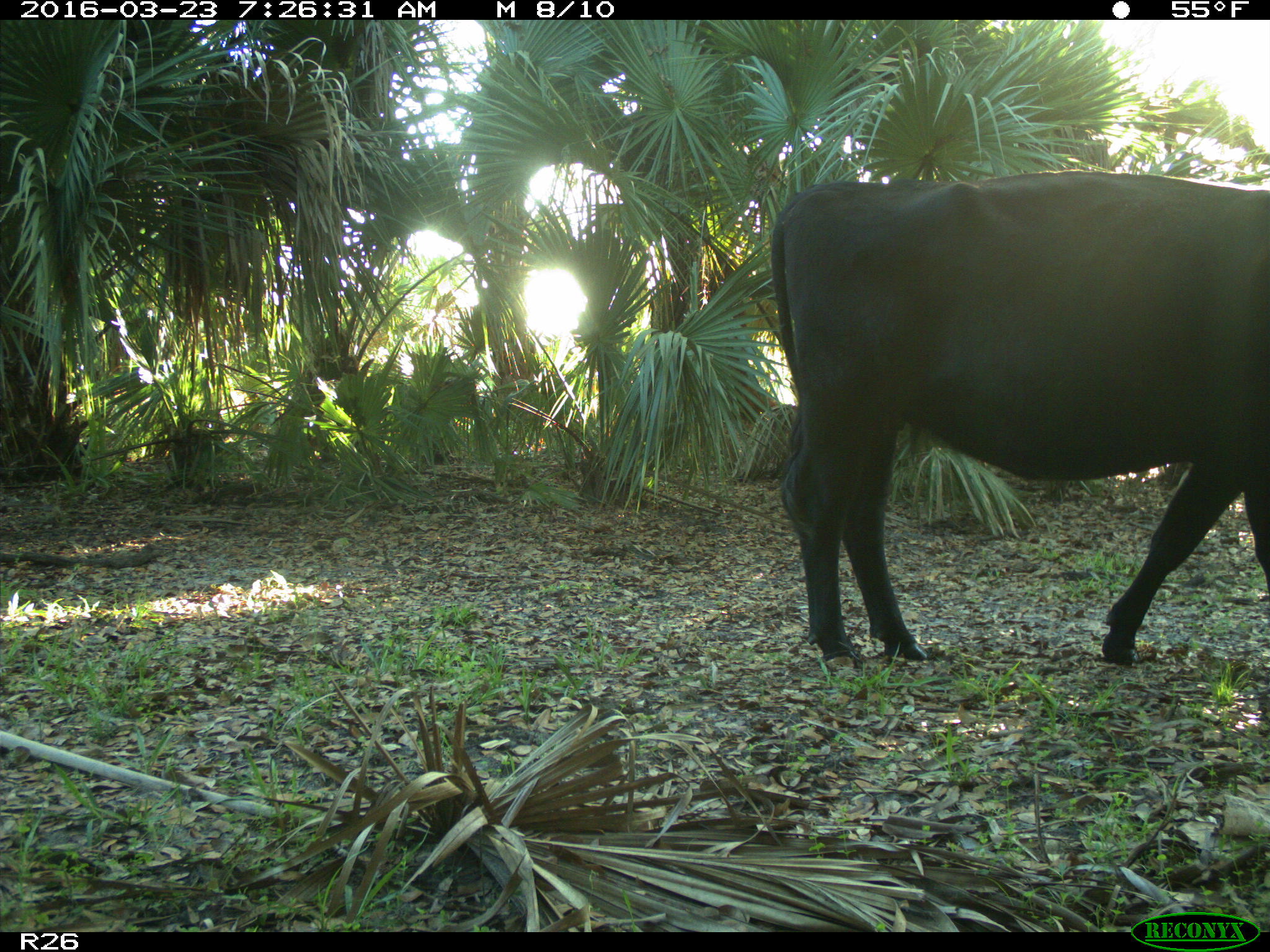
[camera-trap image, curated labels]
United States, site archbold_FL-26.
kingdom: Animalia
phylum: Chordata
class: Mammalia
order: Artiodactyla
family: Bovidae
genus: Bos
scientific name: Bos taurus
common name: domestic cow